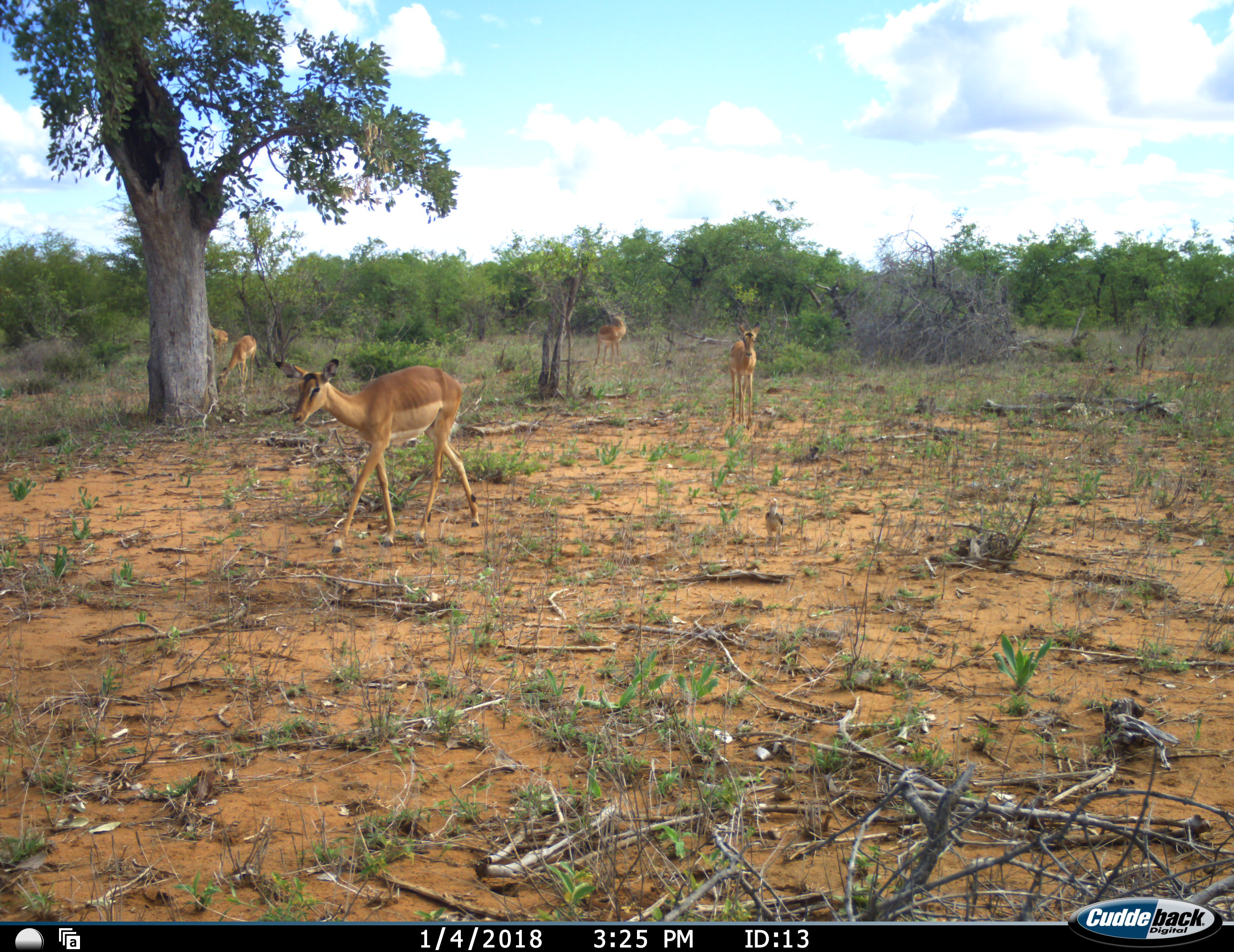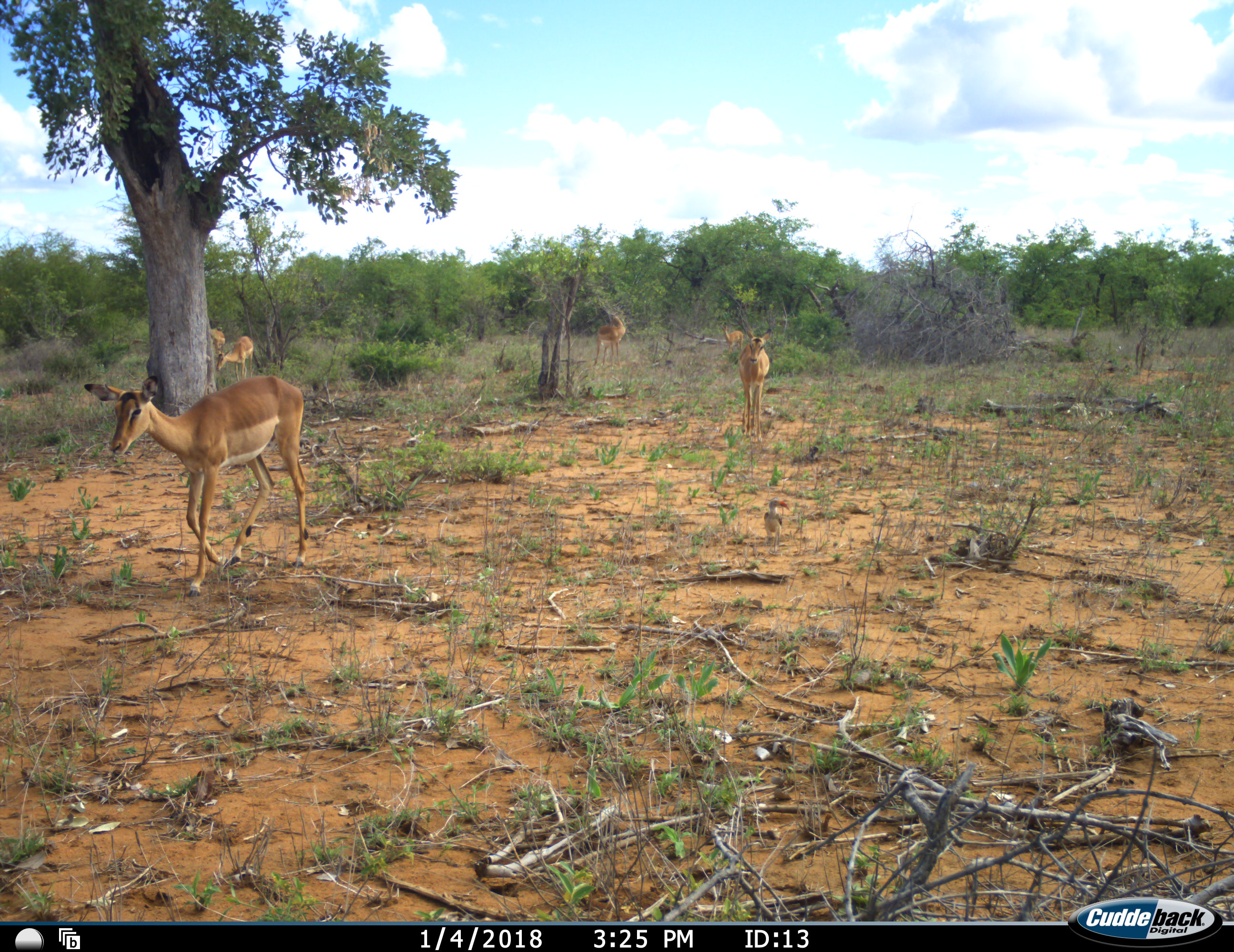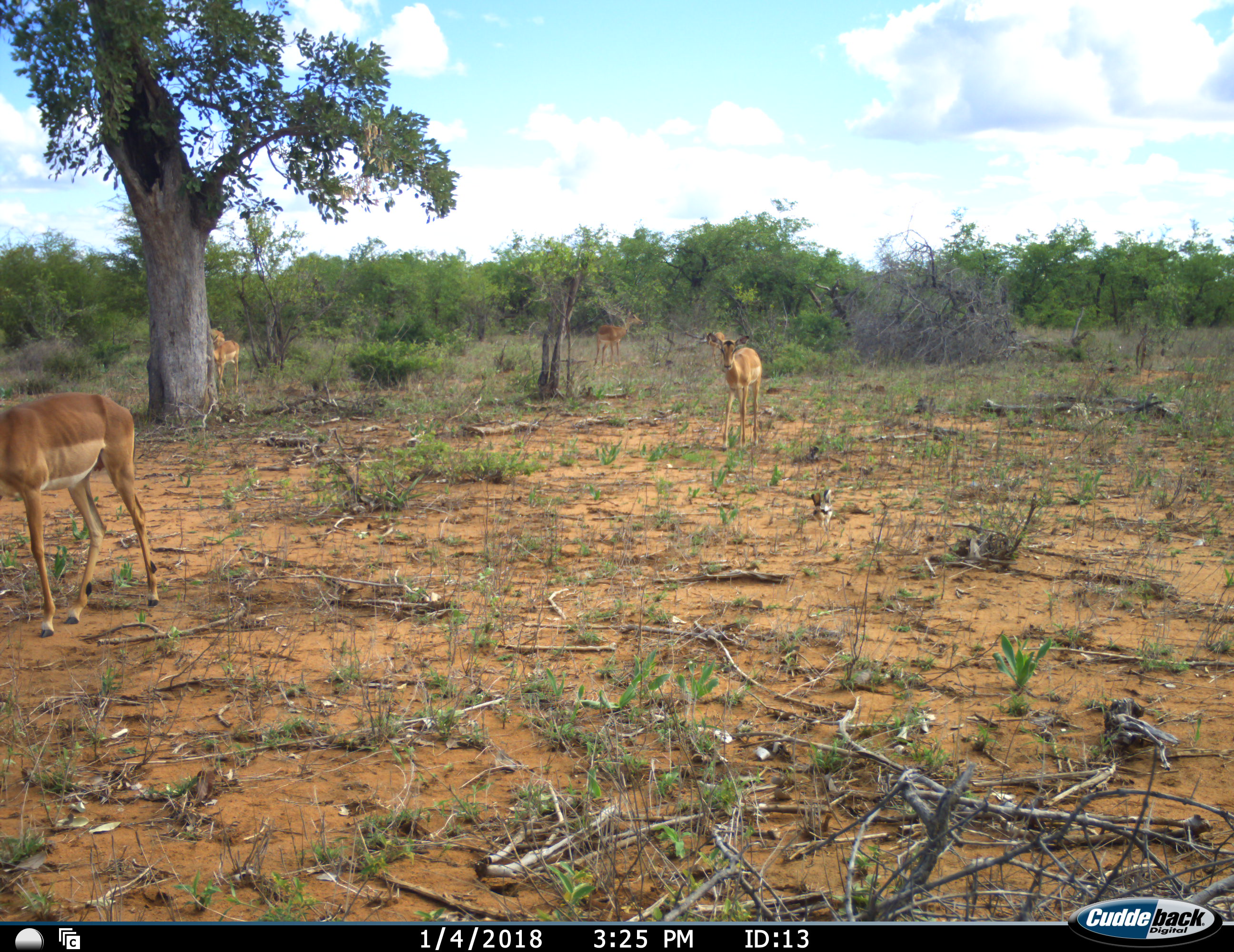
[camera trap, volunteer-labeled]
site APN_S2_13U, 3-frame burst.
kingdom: Animalia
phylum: Chordata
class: Aves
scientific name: Aves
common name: bird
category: birdother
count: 1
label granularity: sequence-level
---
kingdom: Animalia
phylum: Chordata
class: Mammalia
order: Artiodactyla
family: Bovidae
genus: Aepyceros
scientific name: Aepyceros melampus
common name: impala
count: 5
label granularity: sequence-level